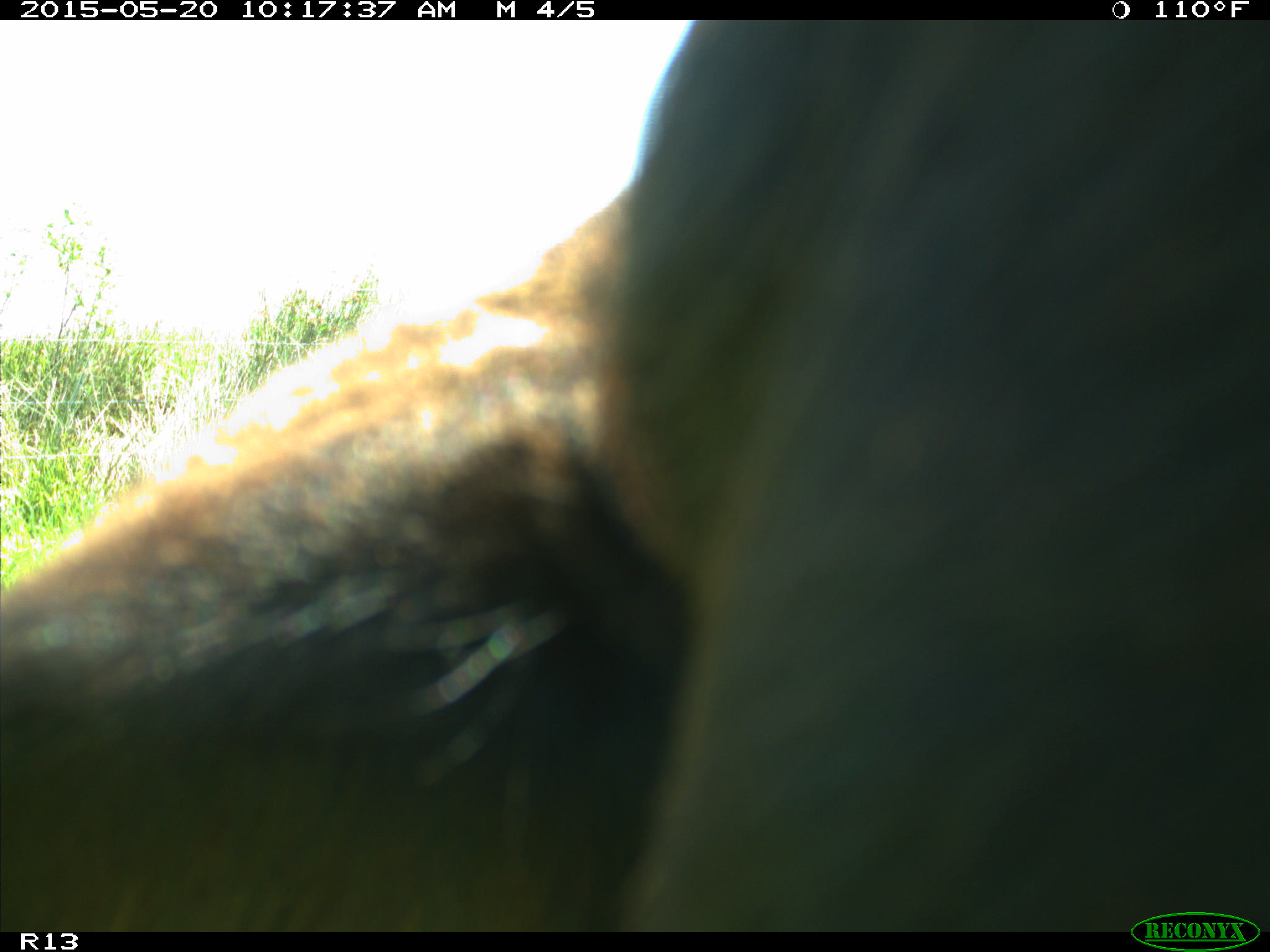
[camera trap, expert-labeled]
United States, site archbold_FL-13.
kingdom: Animalia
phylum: Chordata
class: Mammalia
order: Artiodactyla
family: Bovidae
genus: Bos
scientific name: Bos taurus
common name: domestic cow